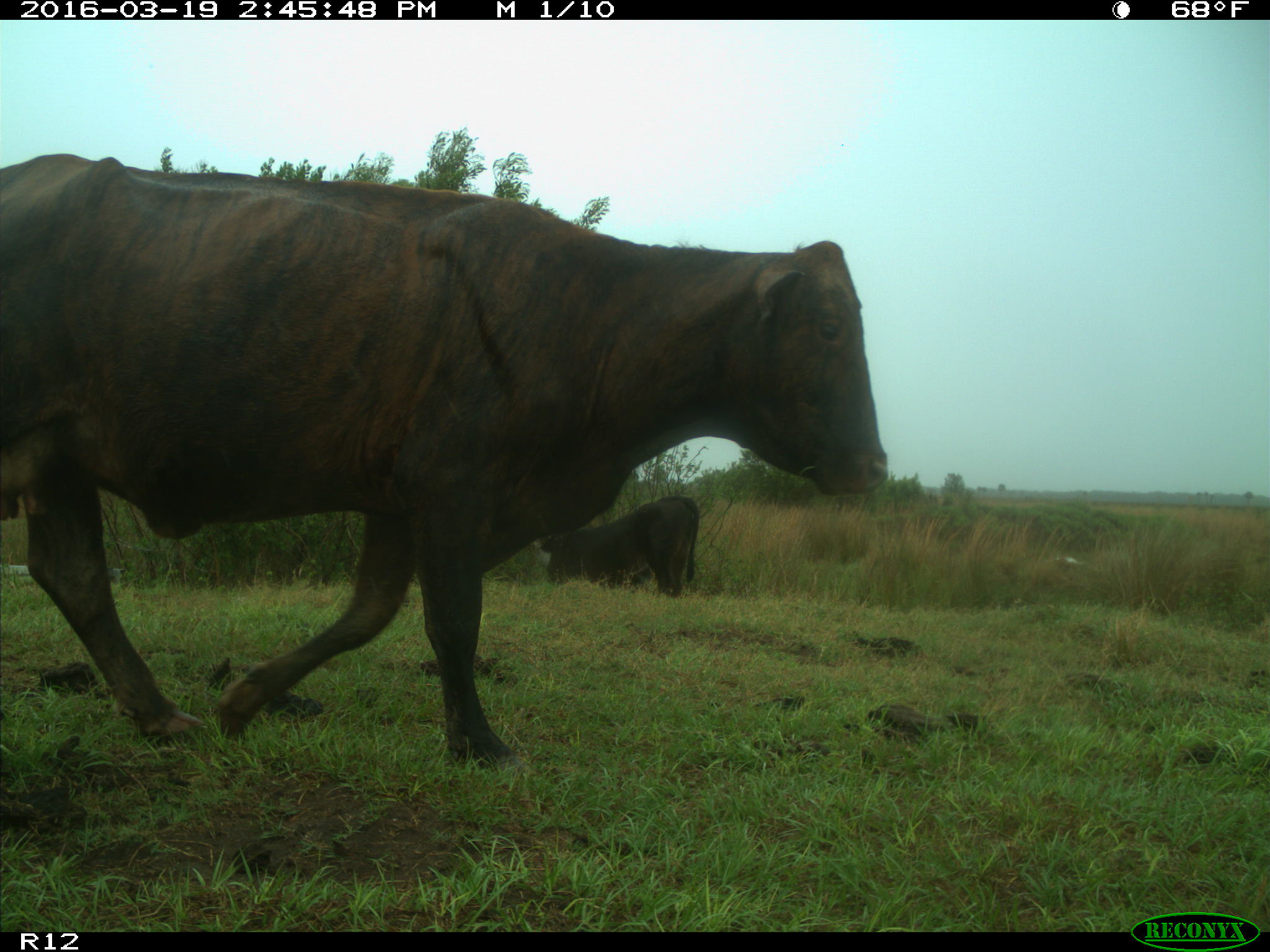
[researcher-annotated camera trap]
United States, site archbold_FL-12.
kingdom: Animalia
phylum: Chordata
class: Mammalia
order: Artiodactyla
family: Bovidae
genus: Bos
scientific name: Bos taurus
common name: domestic cow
Bos taurus (domestic cow).